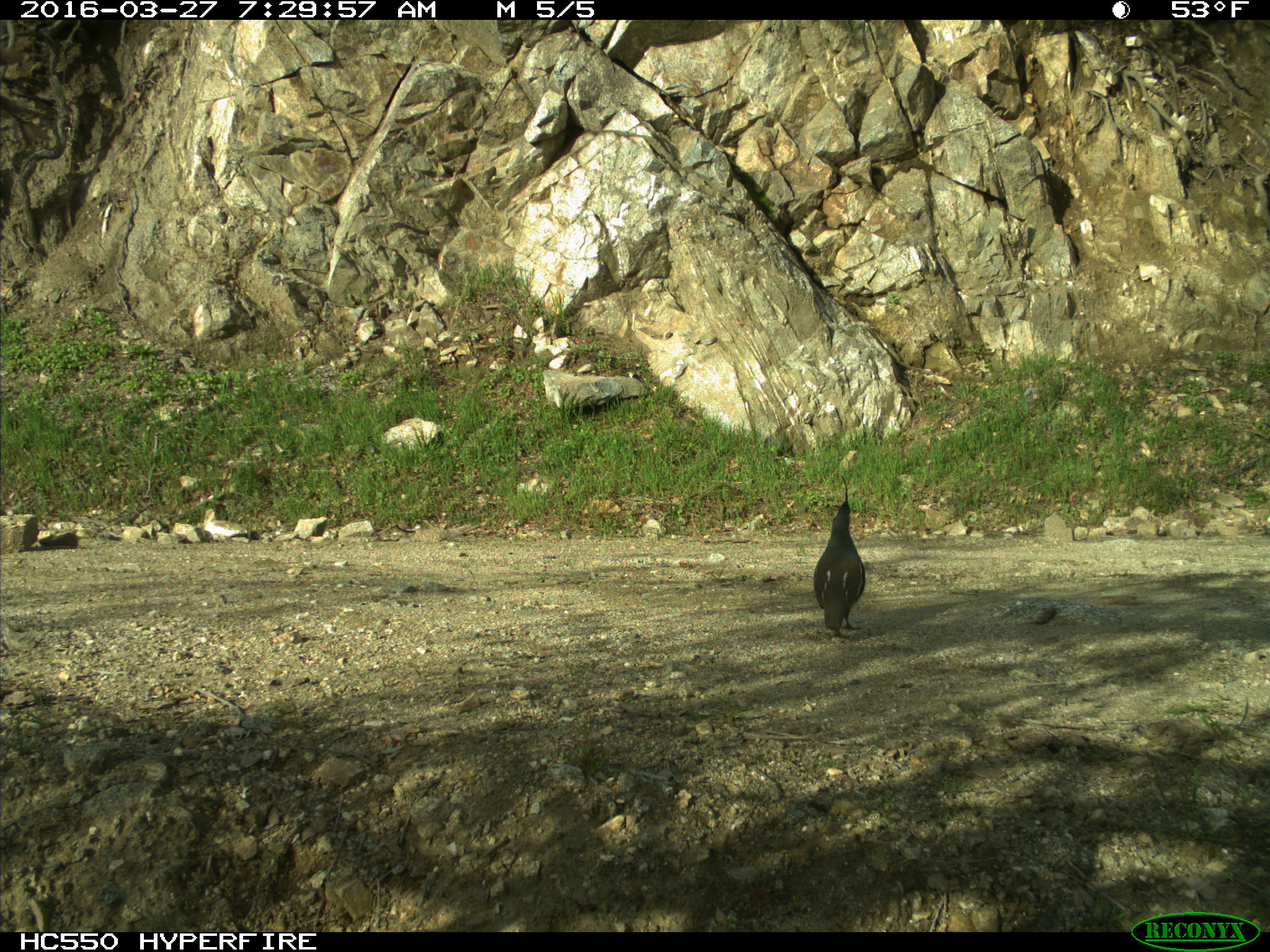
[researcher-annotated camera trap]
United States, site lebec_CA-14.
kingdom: Animalia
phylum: Chordata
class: Aves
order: Galliformes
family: Odontophoridae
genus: Callipepla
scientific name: Callipepla californica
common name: california quail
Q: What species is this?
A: Callipepla californica (california quail).